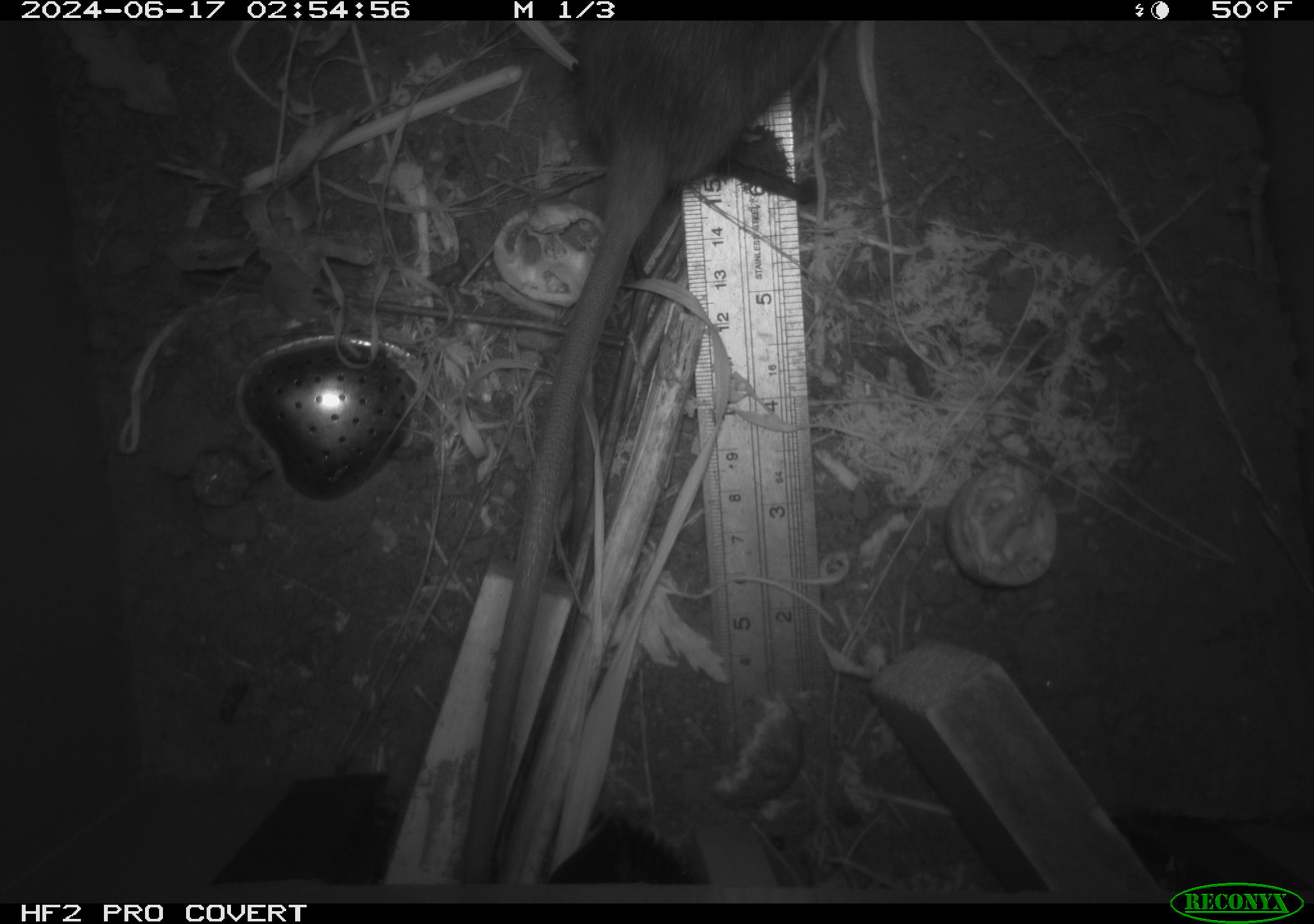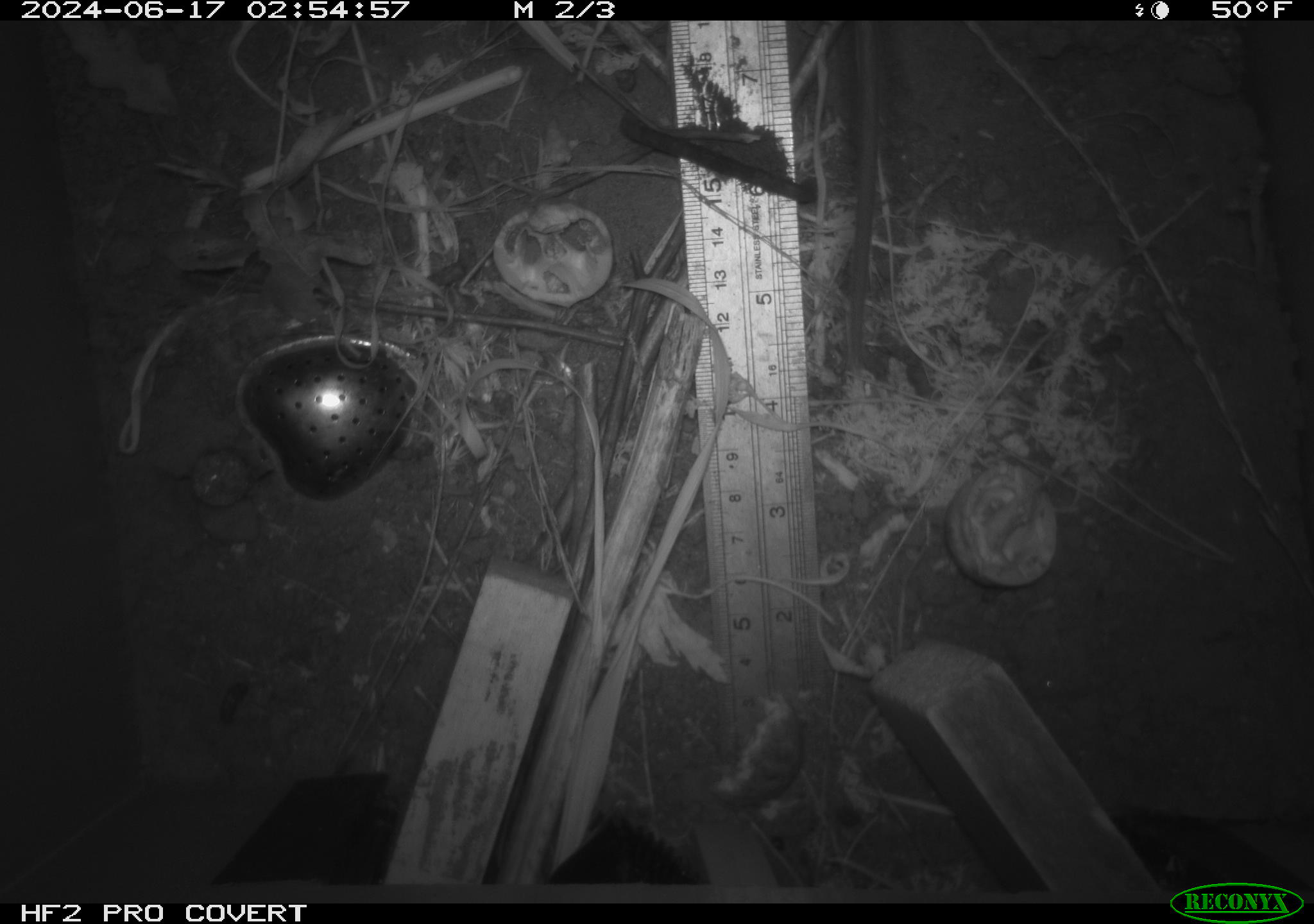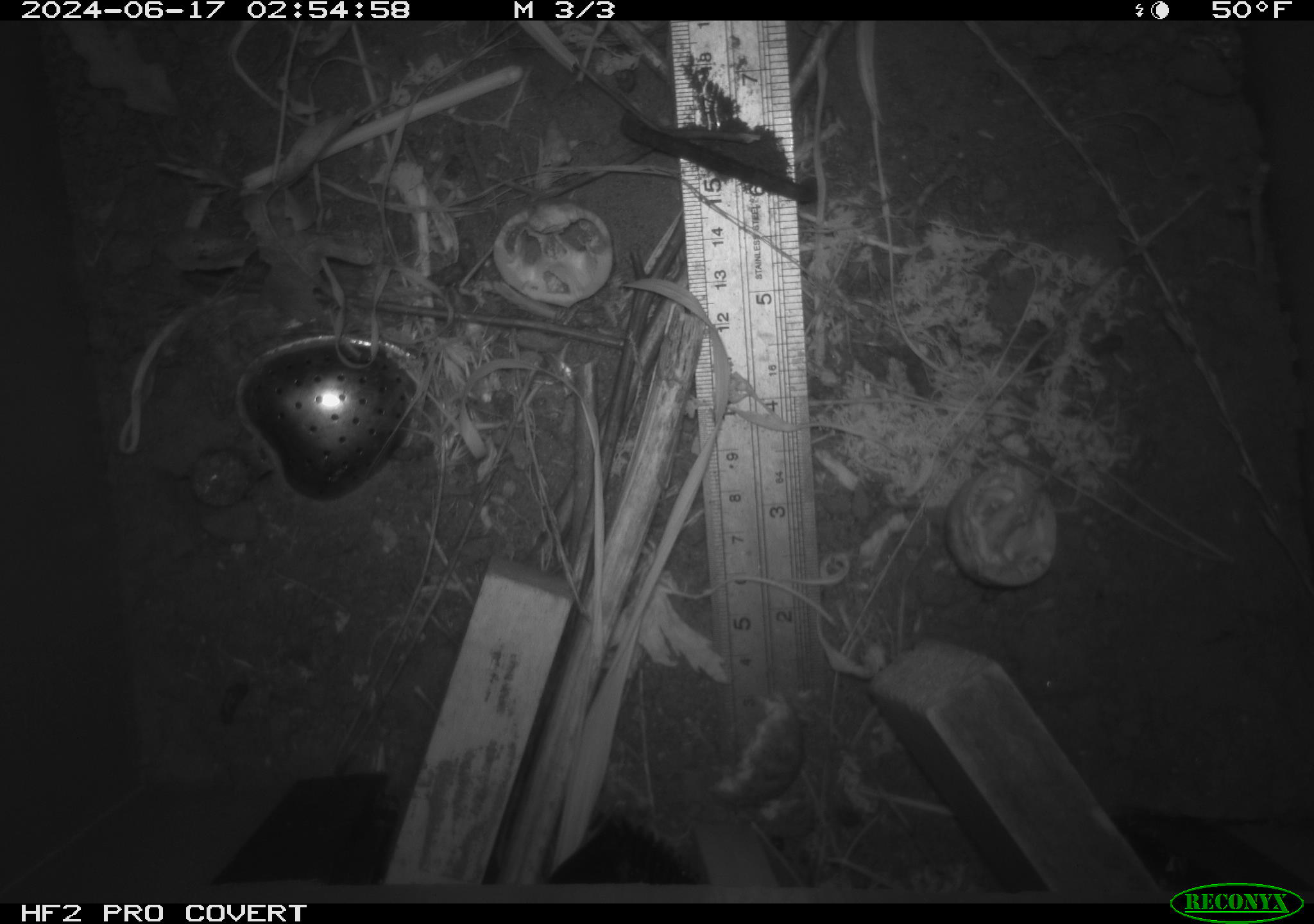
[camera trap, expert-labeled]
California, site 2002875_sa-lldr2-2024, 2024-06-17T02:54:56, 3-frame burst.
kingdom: Animalia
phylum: Chordata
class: Mammalia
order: Rodentia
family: Muridae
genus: Rattus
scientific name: Rattus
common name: rat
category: rattus species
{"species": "rattus species (rat) (Rattus)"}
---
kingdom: Animalia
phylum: Chordata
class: Mammalia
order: Rodentia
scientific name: Rodentia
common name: rodent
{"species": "rodent (Rodentia)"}